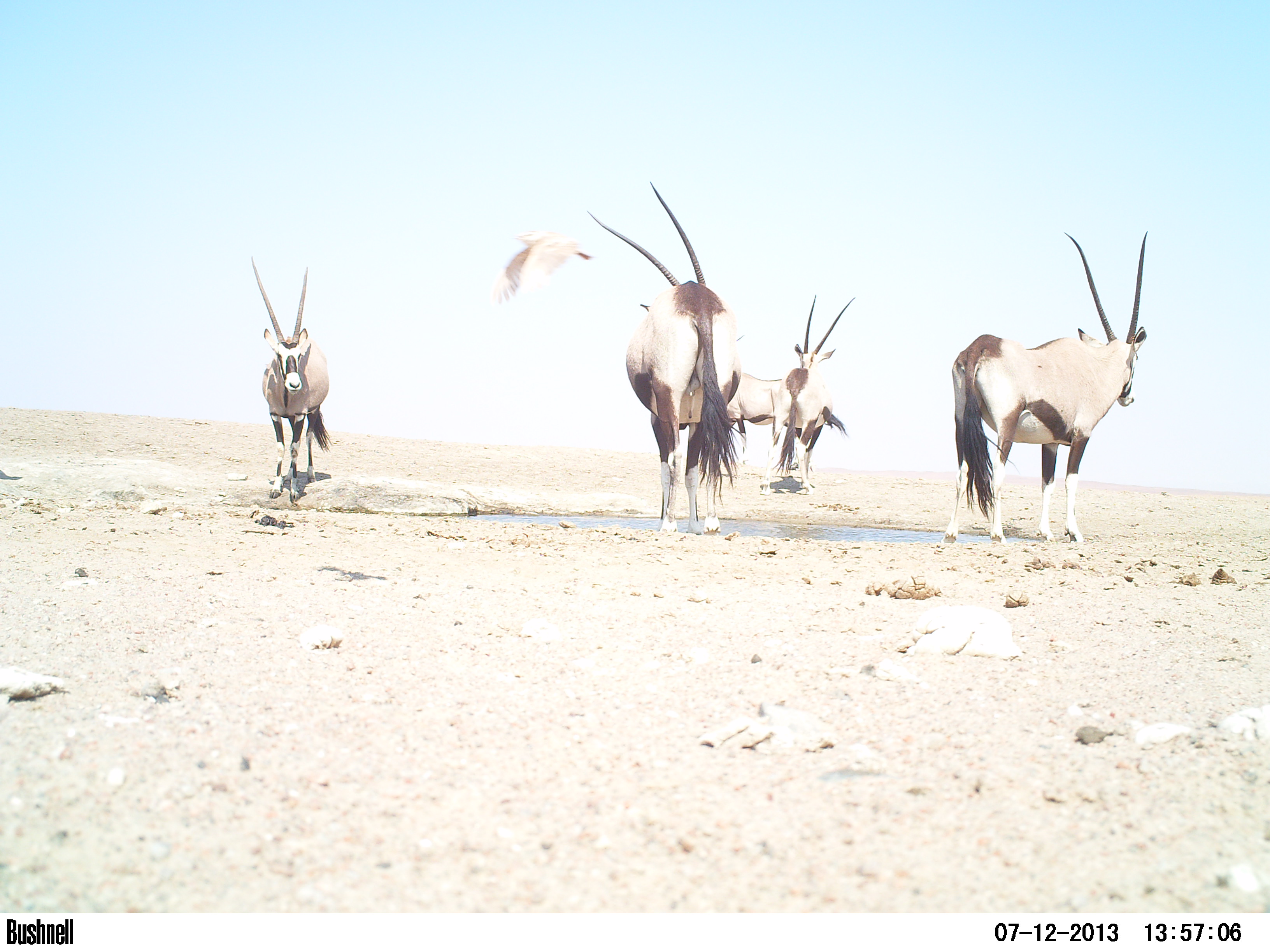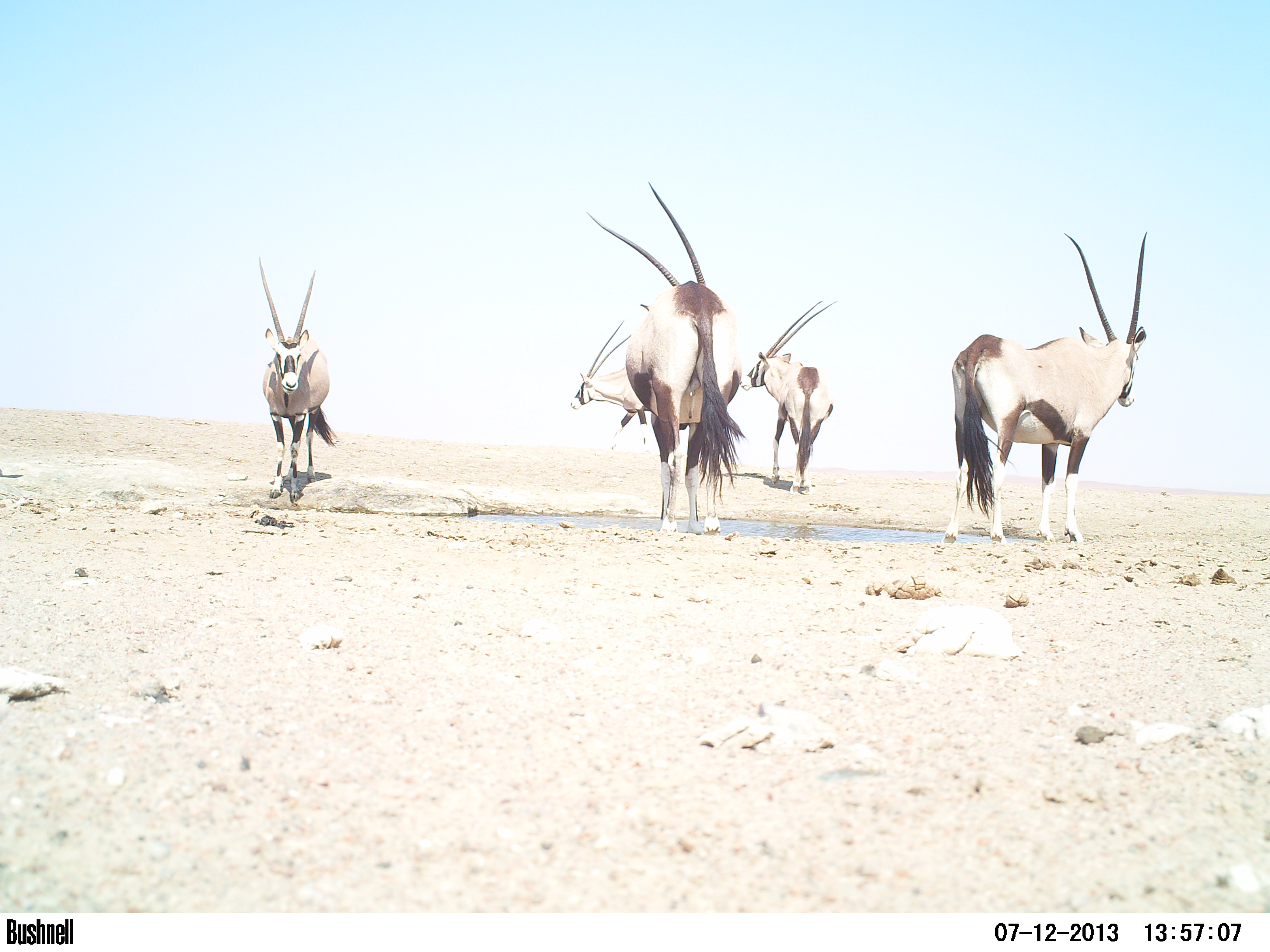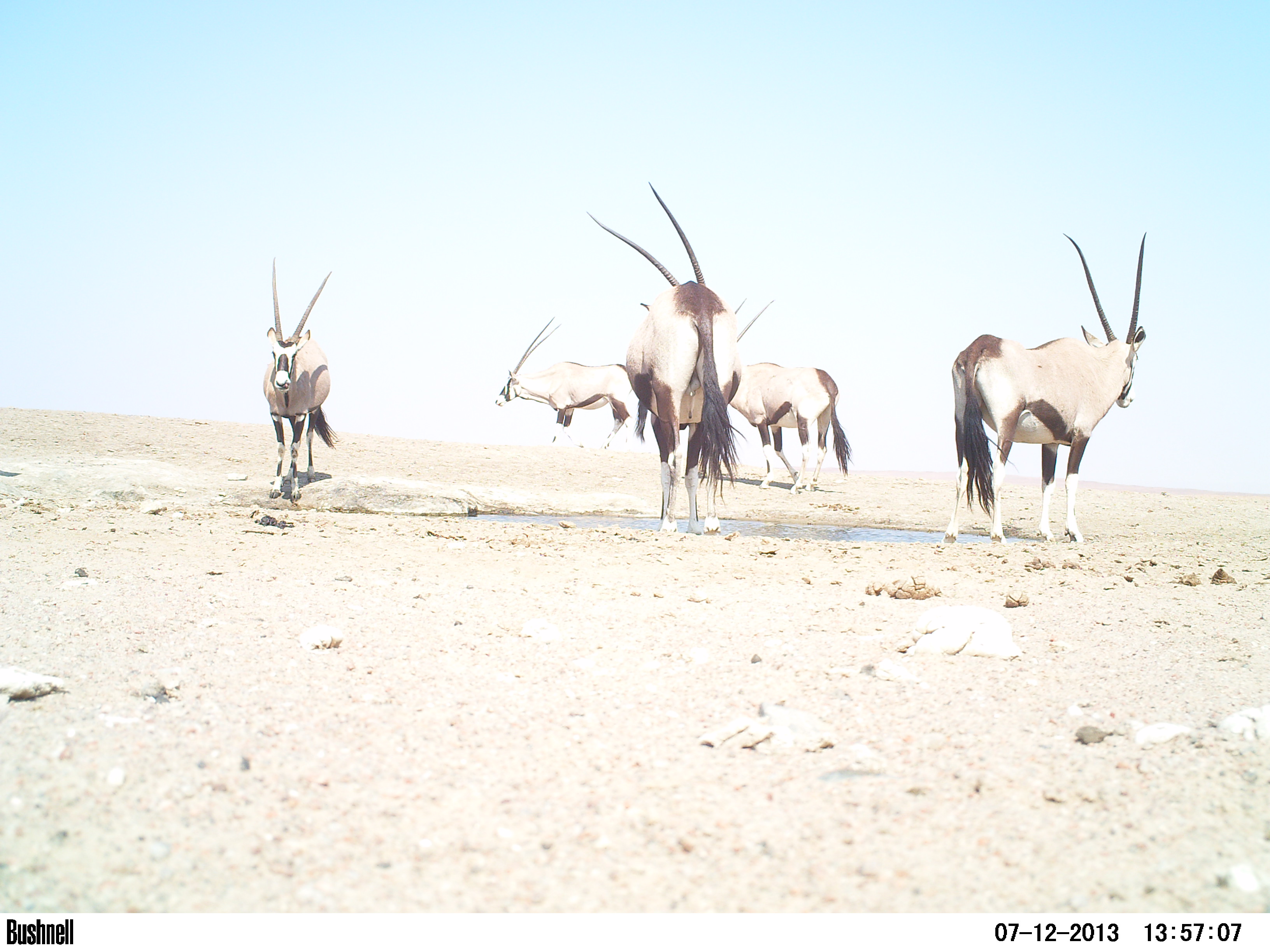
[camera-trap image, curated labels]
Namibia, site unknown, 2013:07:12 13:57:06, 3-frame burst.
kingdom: Animalia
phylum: Chordata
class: Mammalia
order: Artiodactyla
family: Bovidae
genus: Oryx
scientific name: Oryx gazella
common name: gemsbok